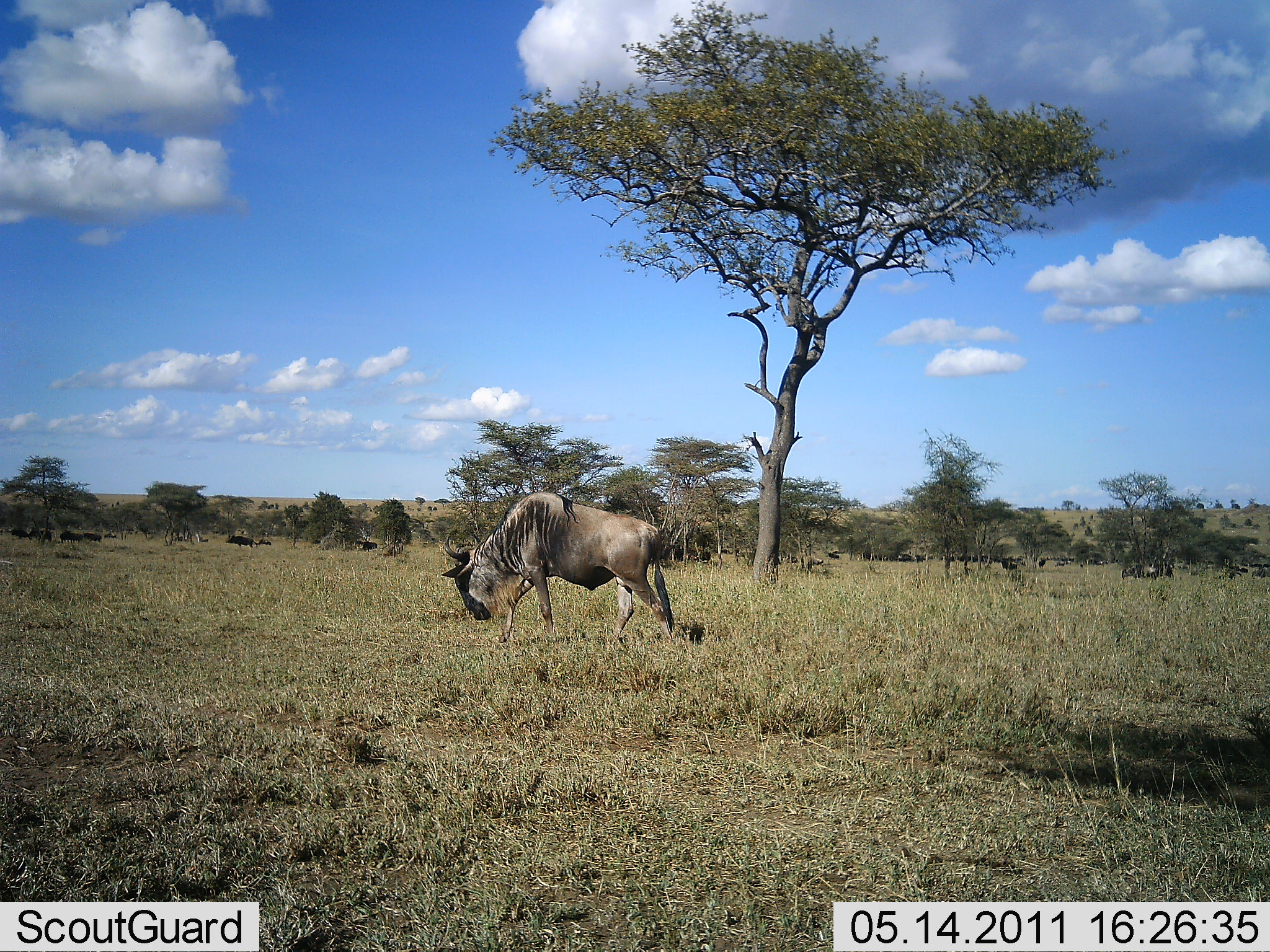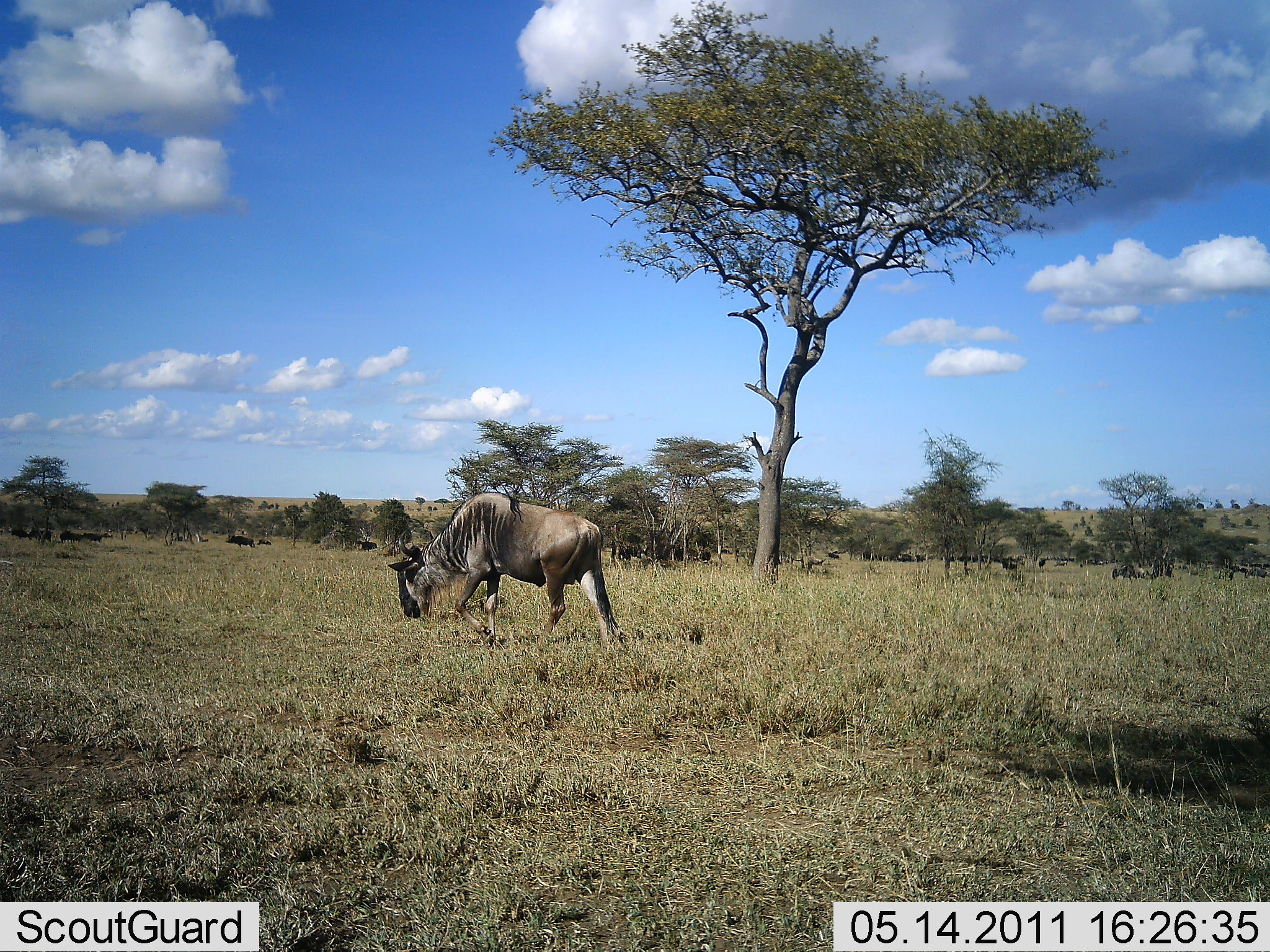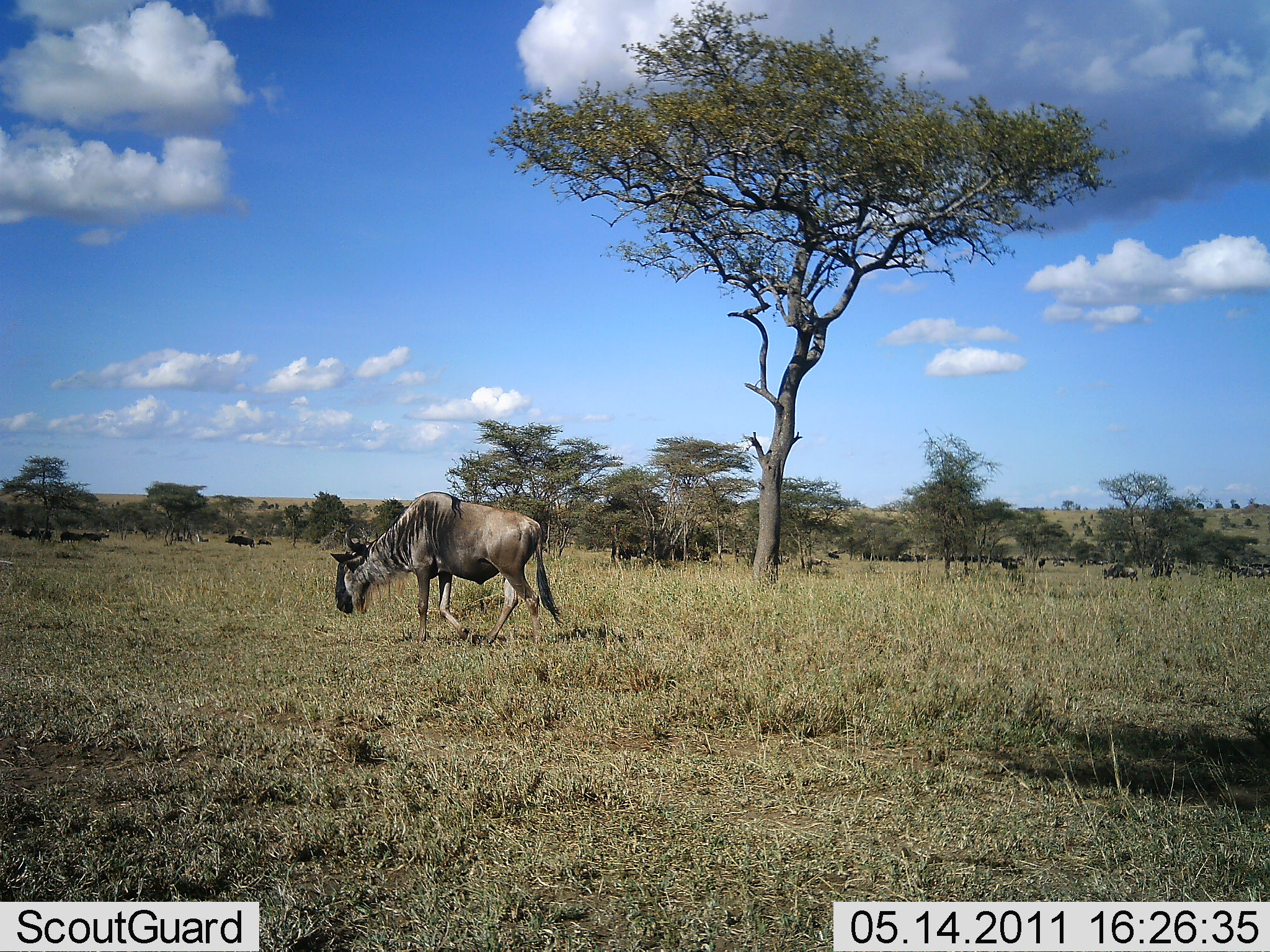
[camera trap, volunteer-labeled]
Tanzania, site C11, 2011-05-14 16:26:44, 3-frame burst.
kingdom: Animalia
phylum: Chordata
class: Mammalia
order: Artiodactyla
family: Bovidae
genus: Connochaetes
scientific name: Connochaetes taurinus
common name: blue wildebeest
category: wildebeest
Wildebeest (blue wildebeest) (Connochaetes taurinus), count 2. Behavior (volunteer vote fractions): standing 25%, resting 0%, moving 50%, interacting 0%. Young present (vote fraction): 0%. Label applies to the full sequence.